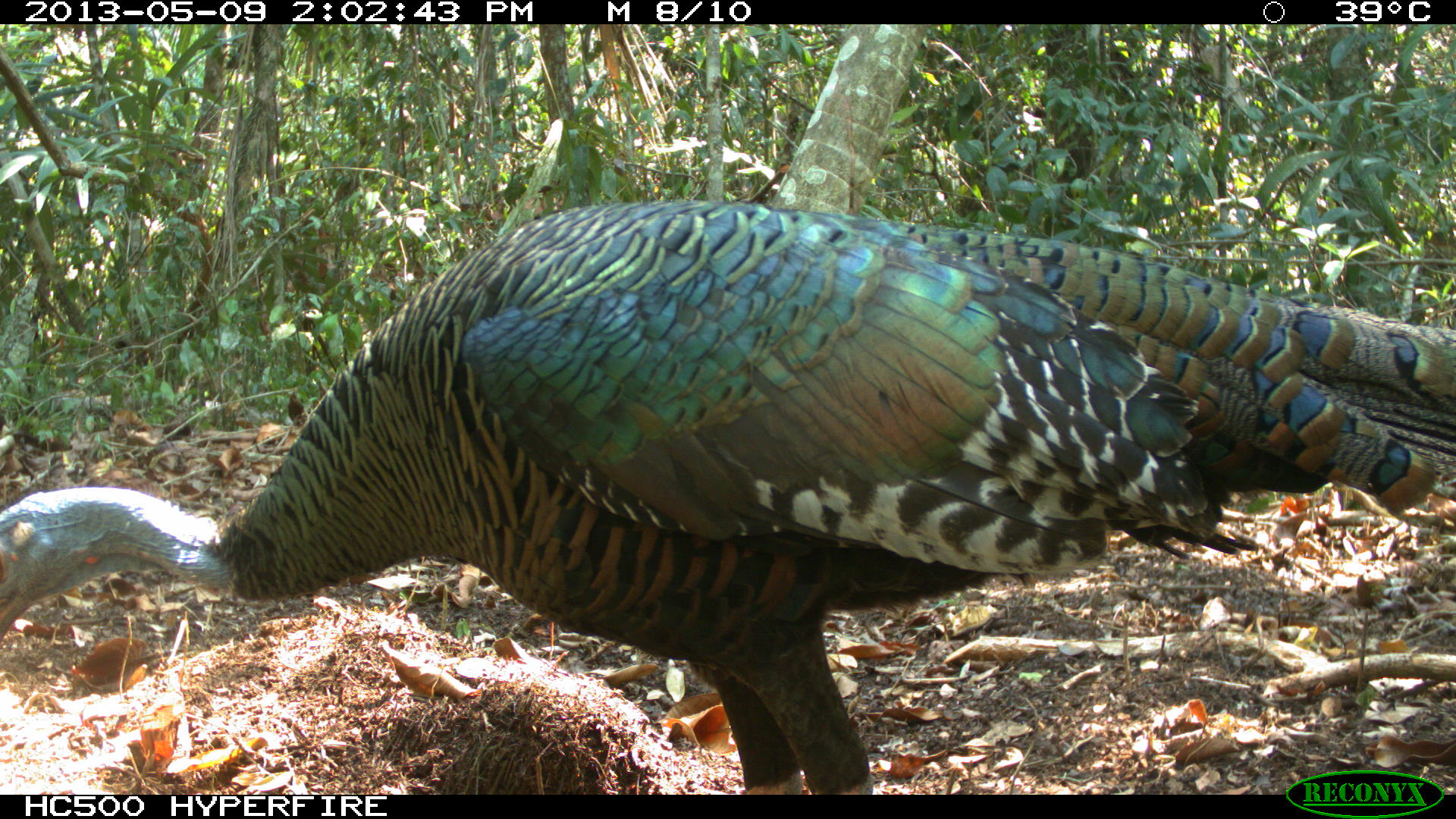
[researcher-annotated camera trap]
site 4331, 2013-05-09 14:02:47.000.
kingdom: Animalia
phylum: Chordata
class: Aves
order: Galliformes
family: Phasianidae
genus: Meleagris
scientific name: Meleagris ocellata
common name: ocellated turkey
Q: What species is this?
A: Meleagris ocellata (ocellated turkey).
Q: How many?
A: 2.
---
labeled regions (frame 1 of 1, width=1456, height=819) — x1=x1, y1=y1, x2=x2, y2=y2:
meleagris ocellata: x1=0, y1=195, x2=1456, y2=794